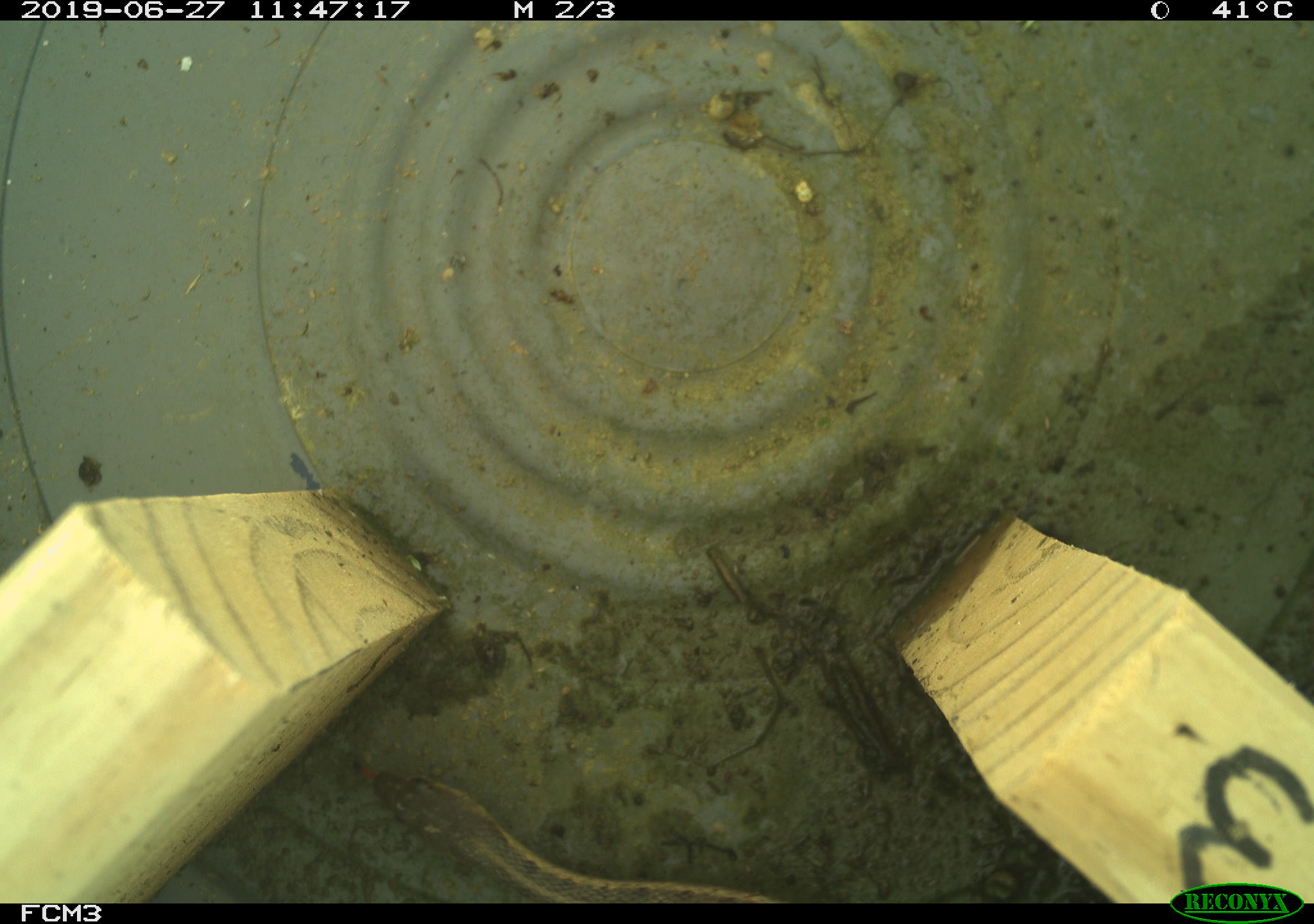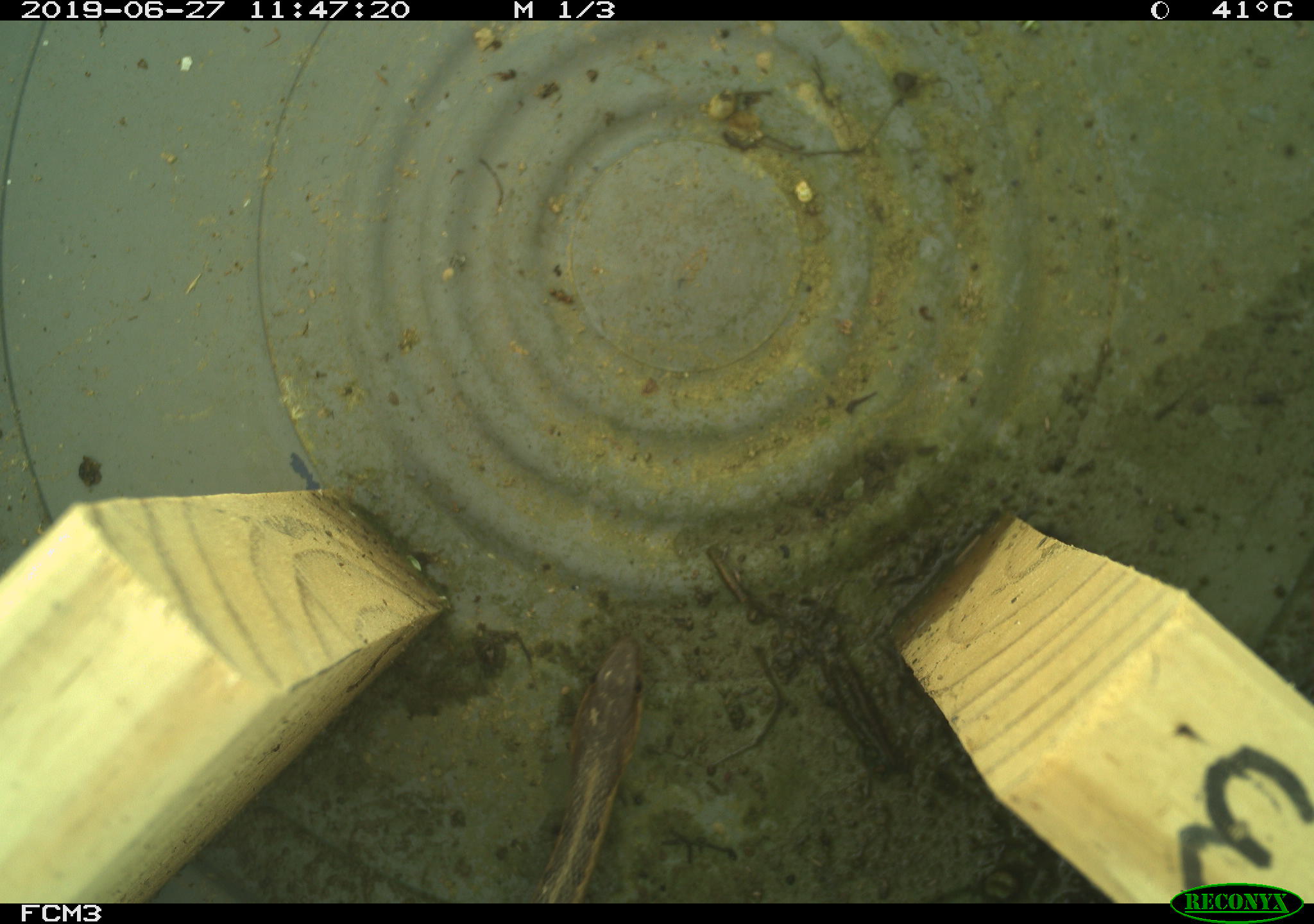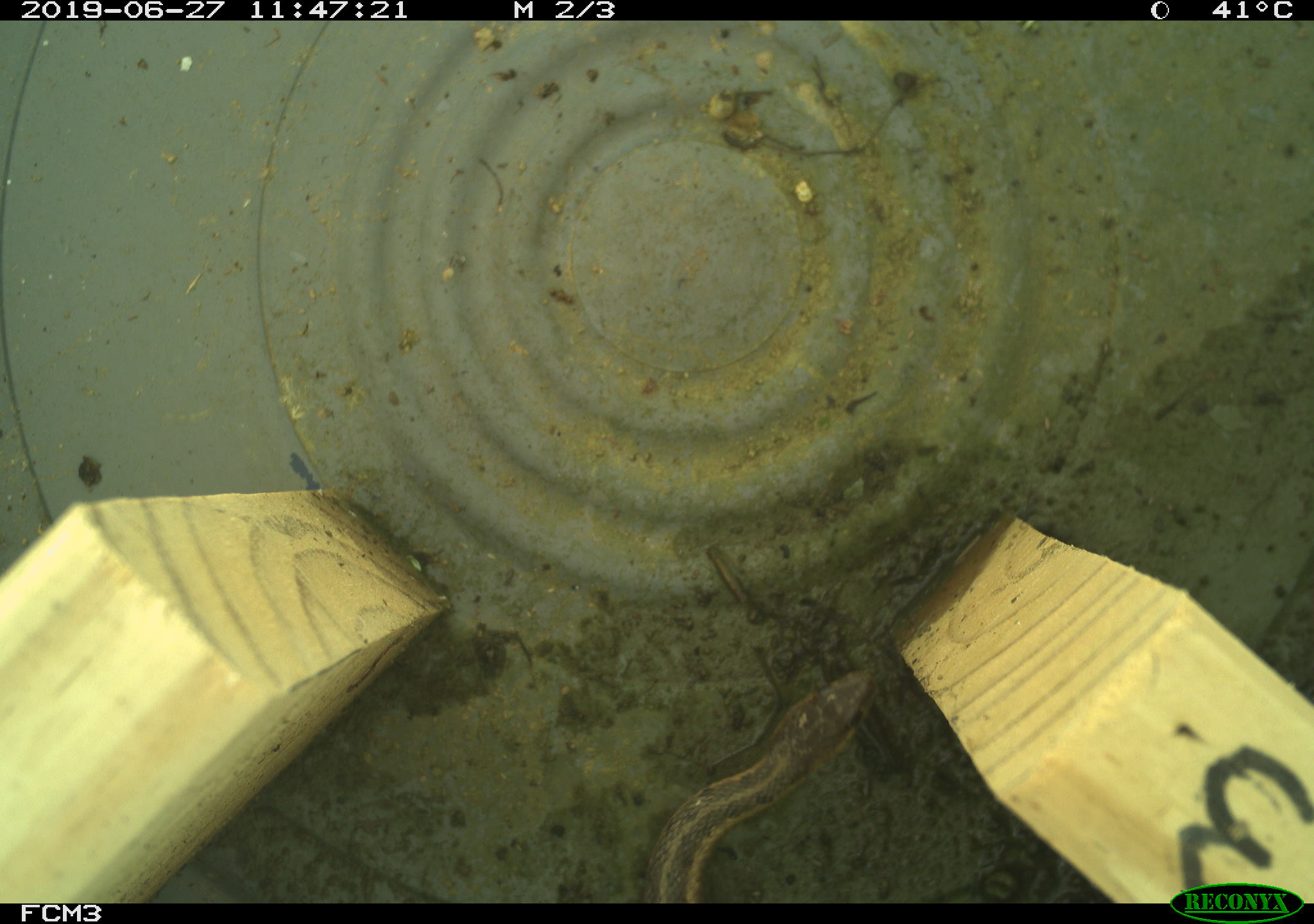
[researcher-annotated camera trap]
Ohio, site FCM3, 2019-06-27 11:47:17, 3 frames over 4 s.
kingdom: Animalia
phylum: Chordata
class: Reptilia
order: Squamata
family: Colubridae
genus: Thamnophis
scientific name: Thamnophis sirtalis sirtalis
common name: eastern gartersnake